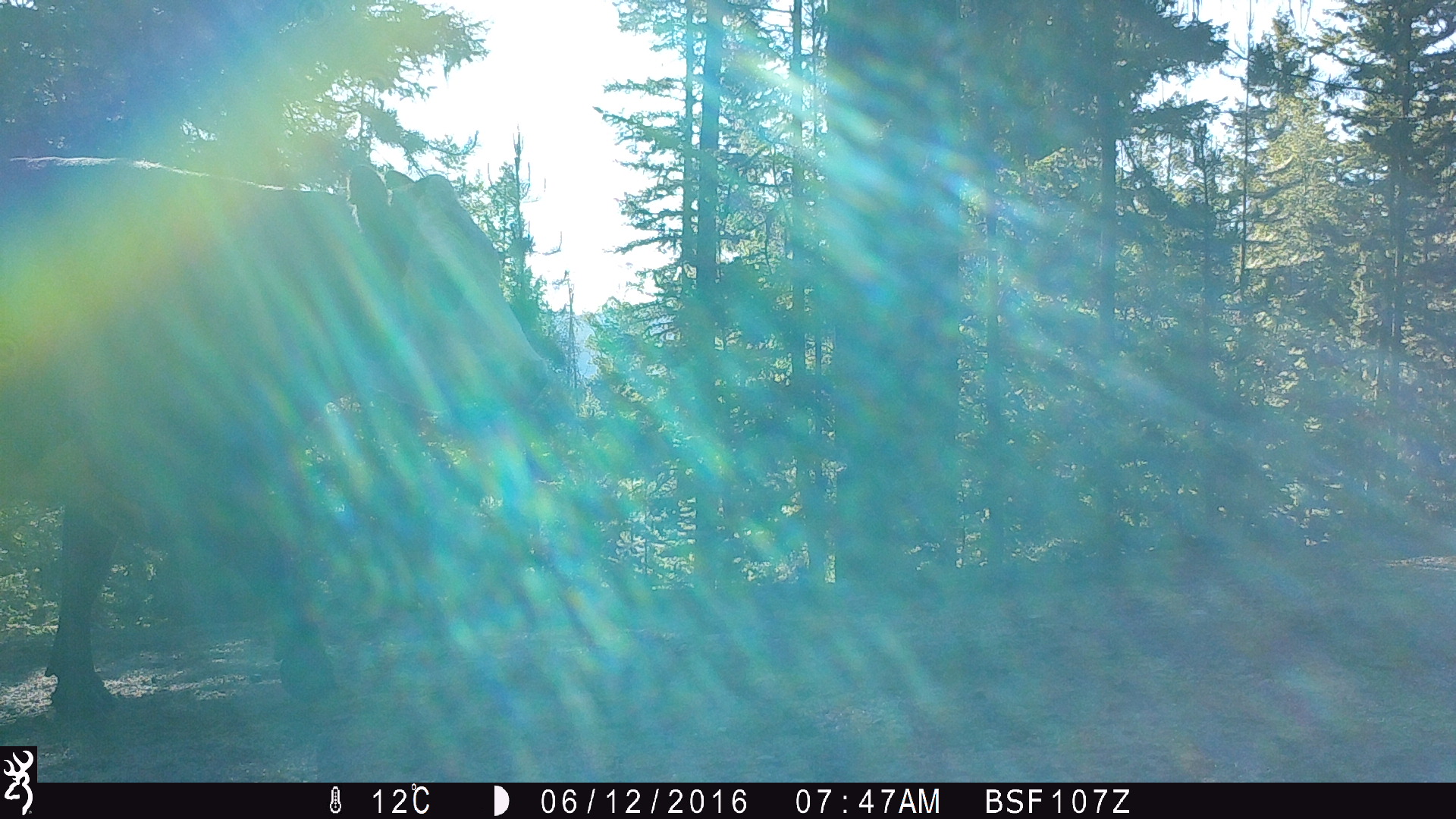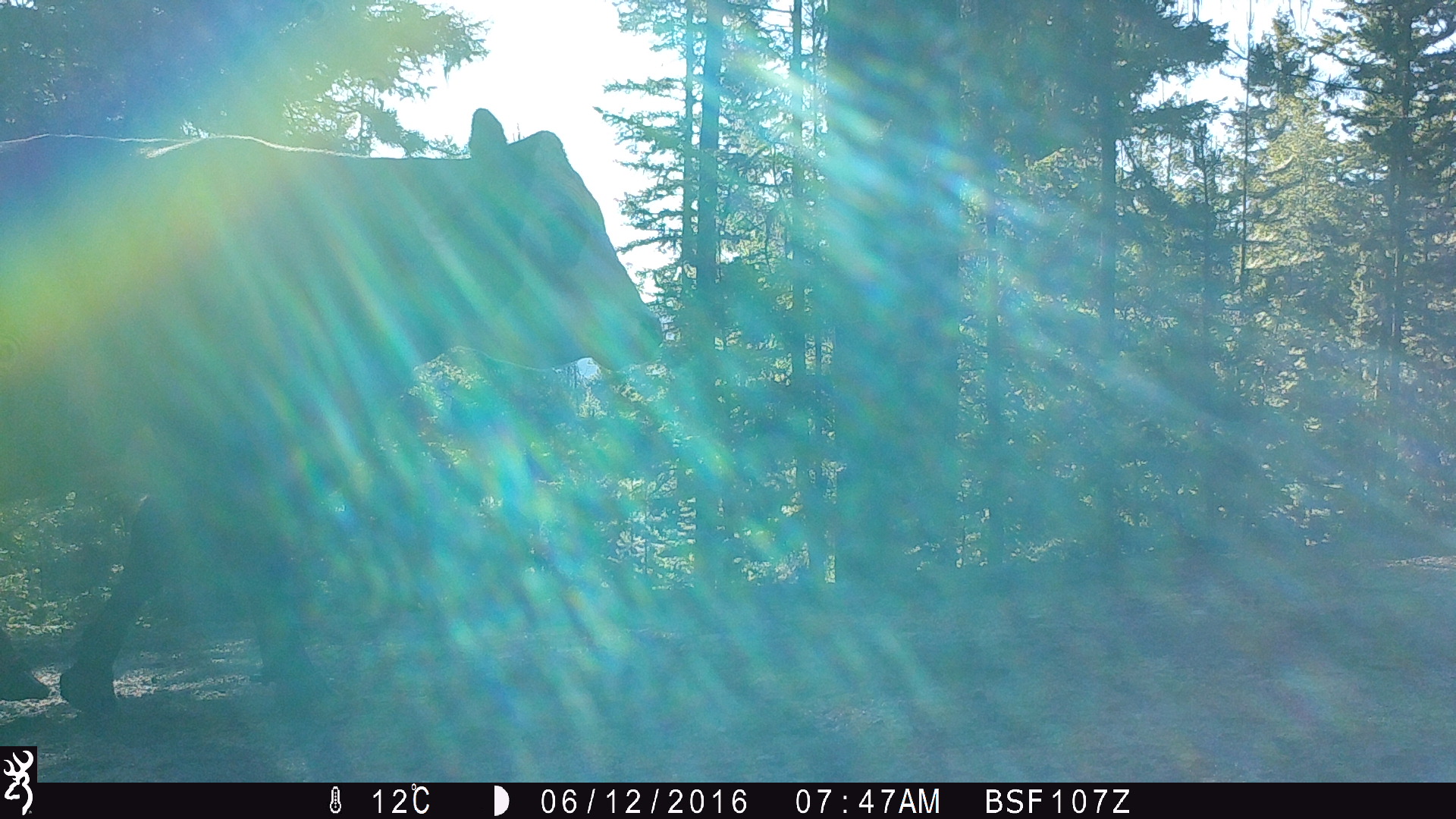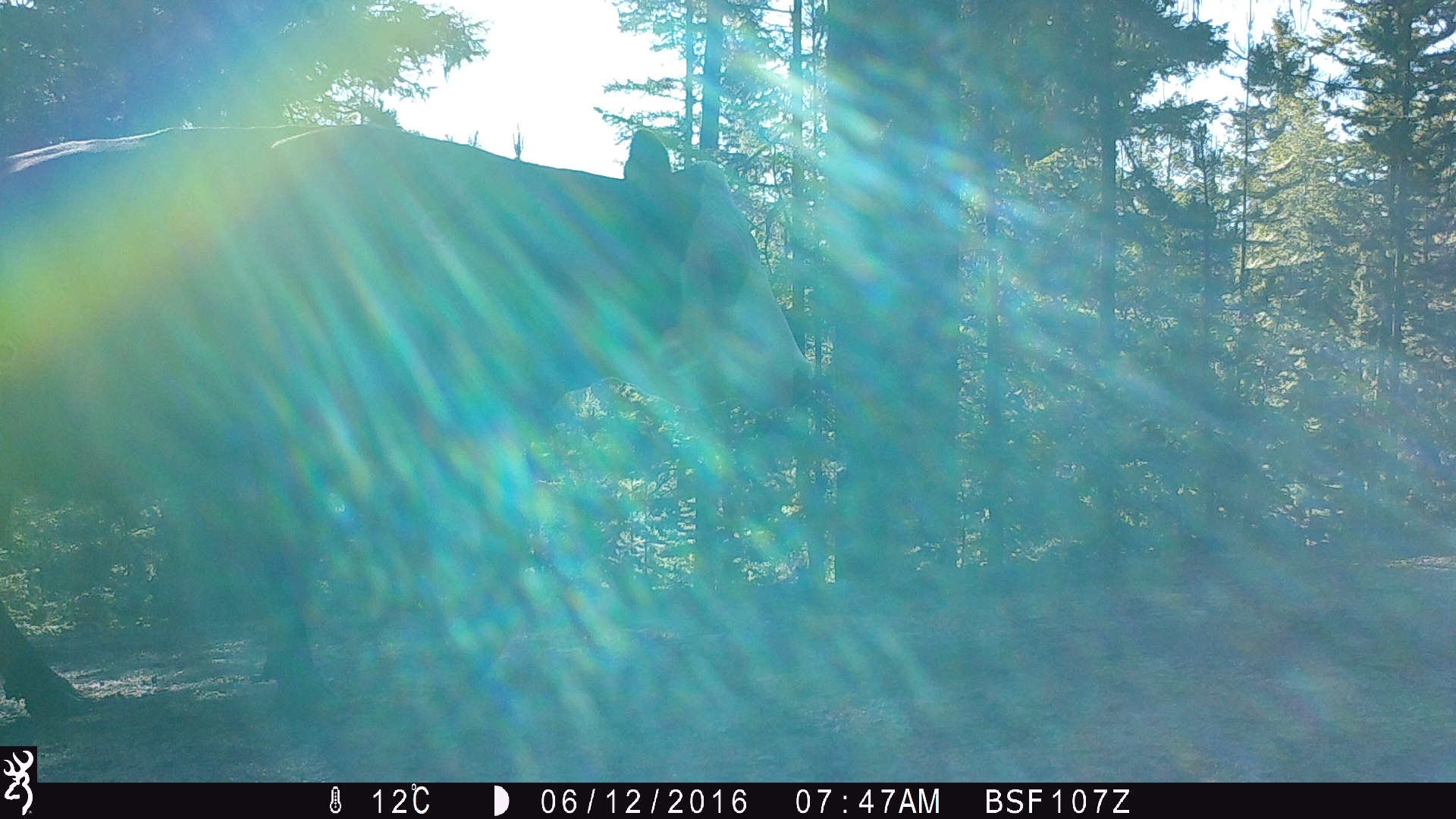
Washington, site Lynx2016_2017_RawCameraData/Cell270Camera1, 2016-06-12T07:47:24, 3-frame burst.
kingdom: Animalia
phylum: Chordata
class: Mammalia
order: Artiodactyla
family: Bovidae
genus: Bos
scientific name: Bos taurus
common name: domestic cattle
Domestic cattle (Bos taurus). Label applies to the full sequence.